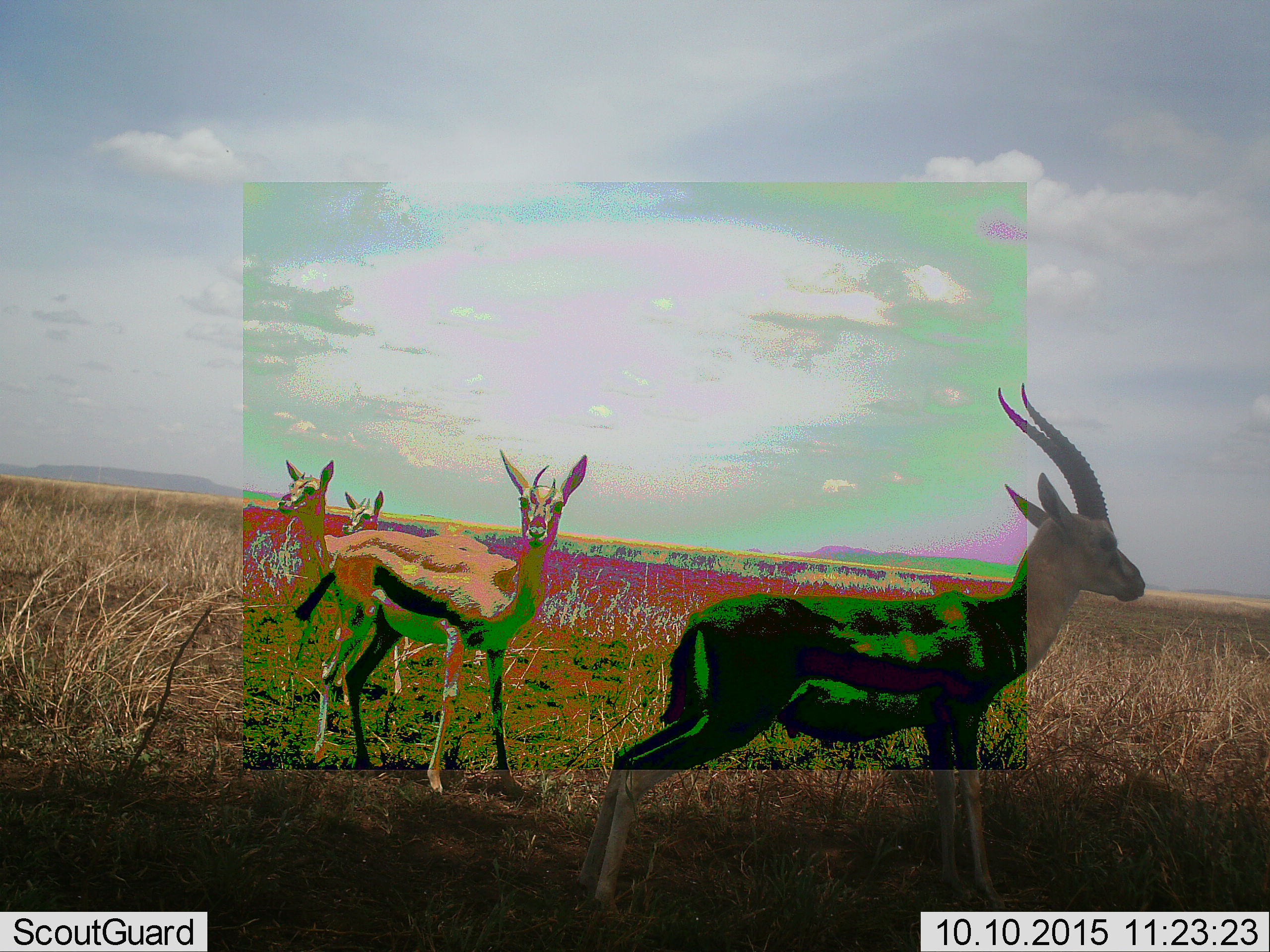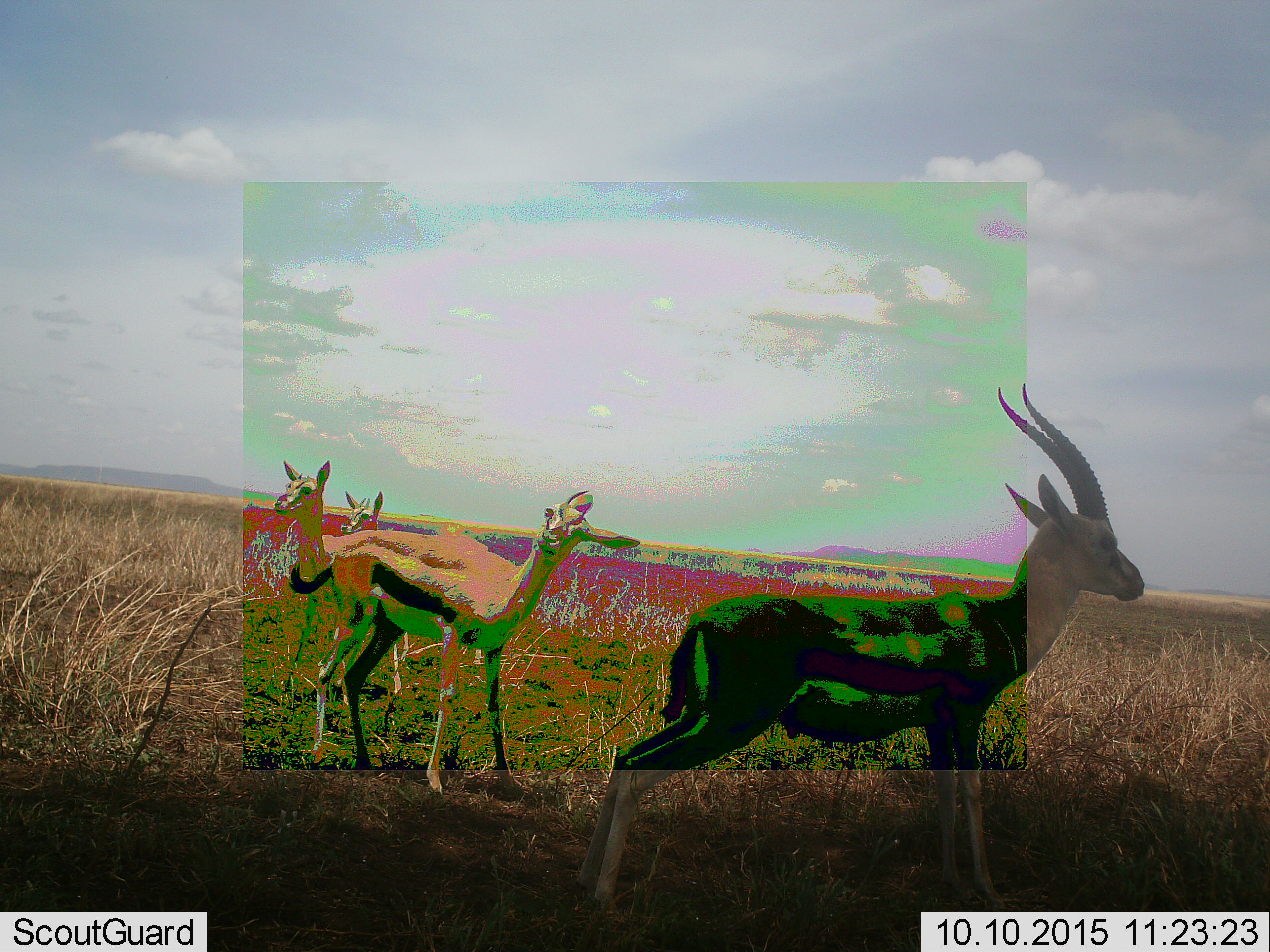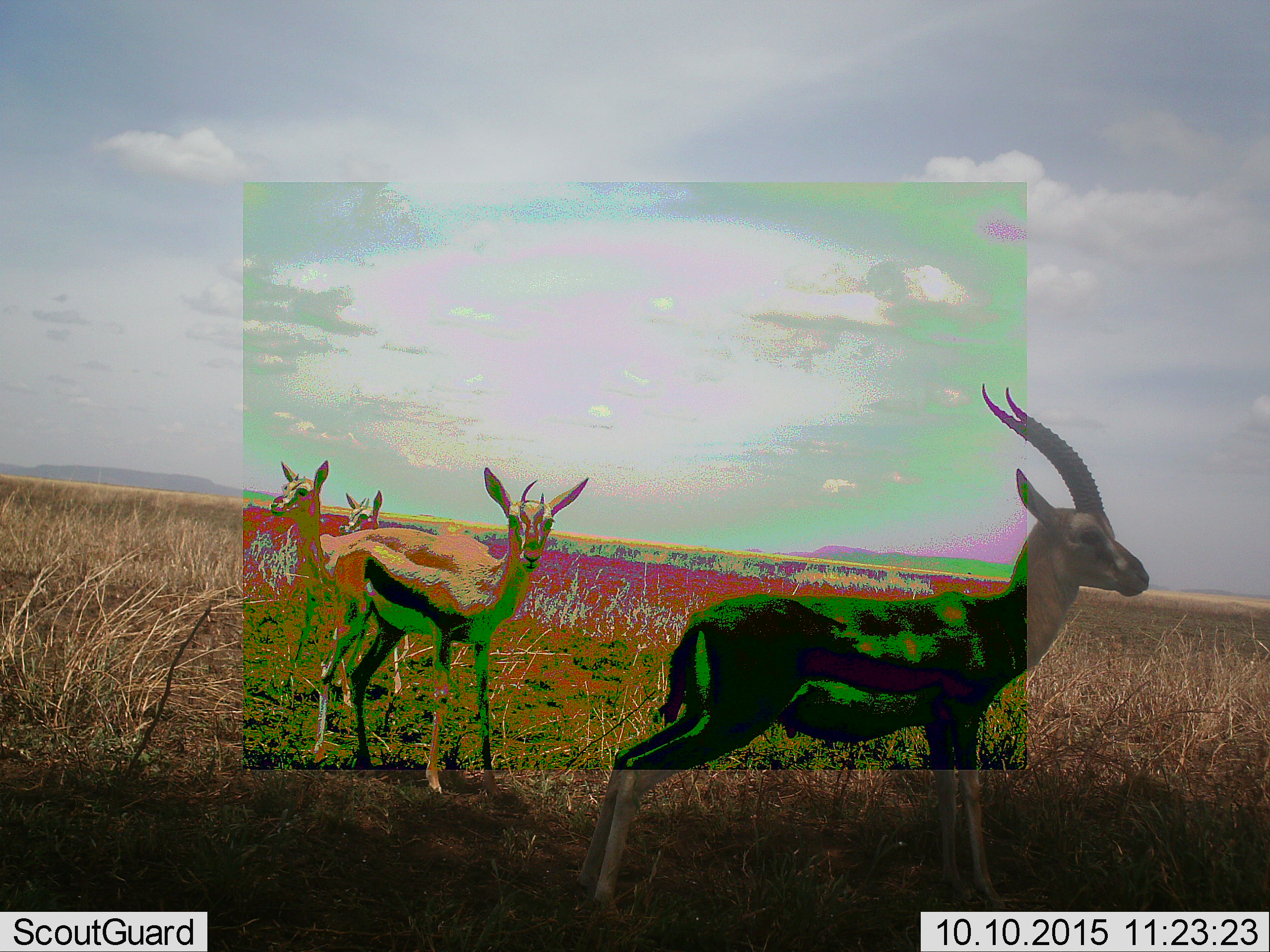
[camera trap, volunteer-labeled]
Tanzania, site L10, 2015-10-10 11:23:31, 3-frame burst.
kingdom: Animalia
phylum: Chordata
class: Mammalia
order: Artiodactyla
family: Bovidae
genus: Eudorcas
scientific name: Eudorcas thomsonii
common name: thomson's gazelle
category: gazellethomsons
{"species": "gazellethomsons (thomson's gazelle) (Eudorcas thomsonii)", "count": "4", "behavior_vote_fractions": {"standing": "90%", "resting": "0%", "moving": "20%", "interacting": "0%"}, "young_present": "10%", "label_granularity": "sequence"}